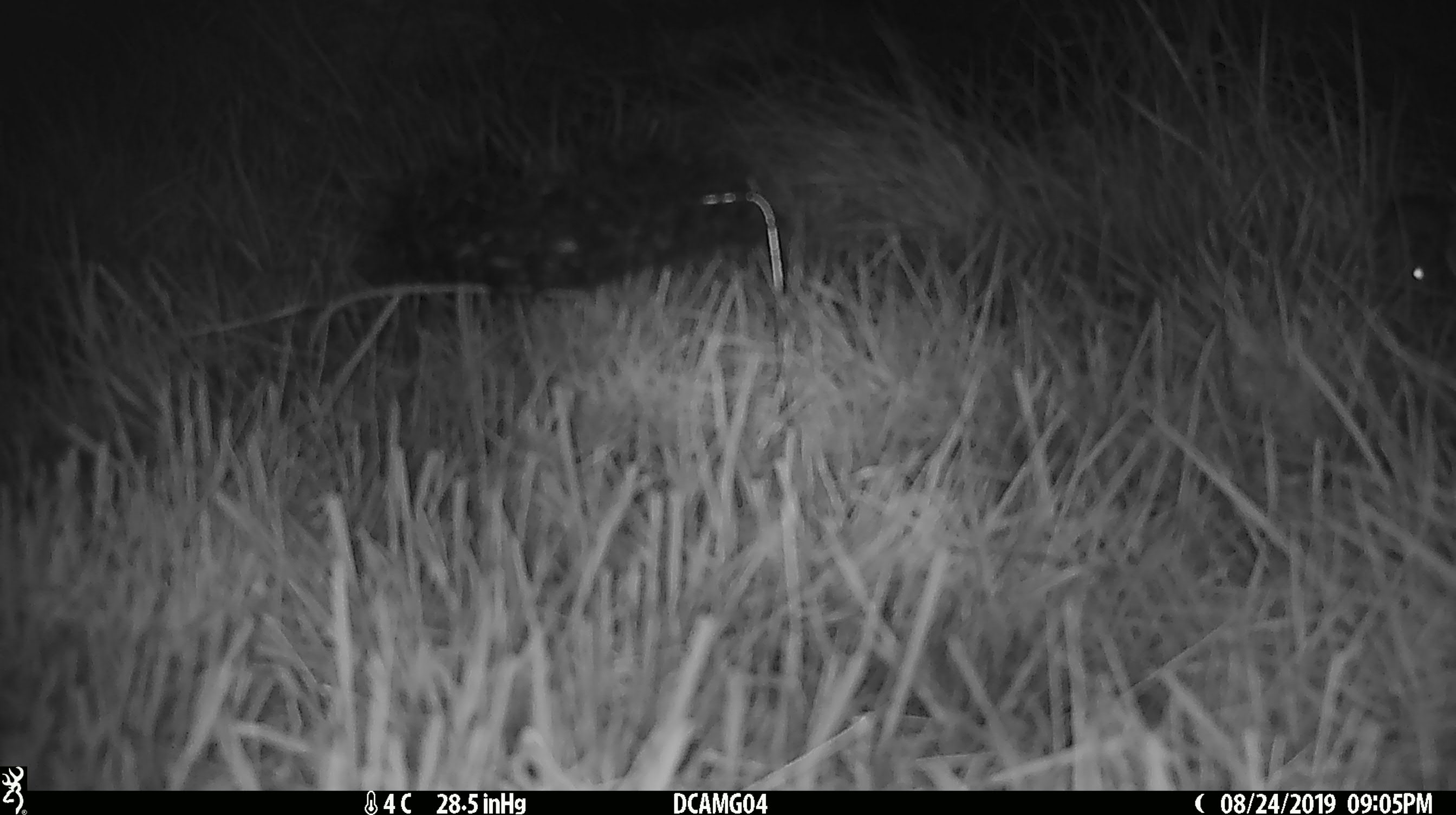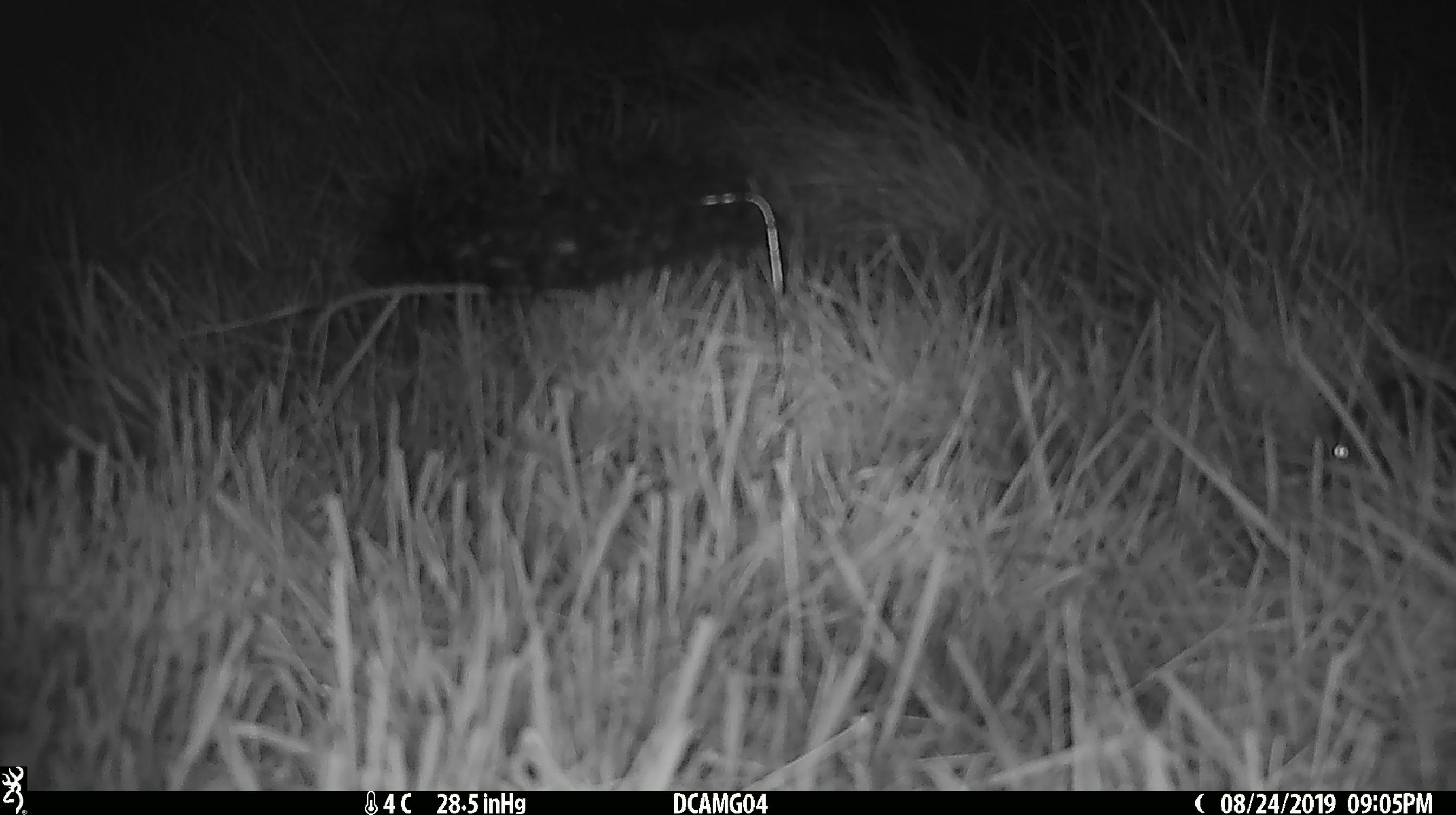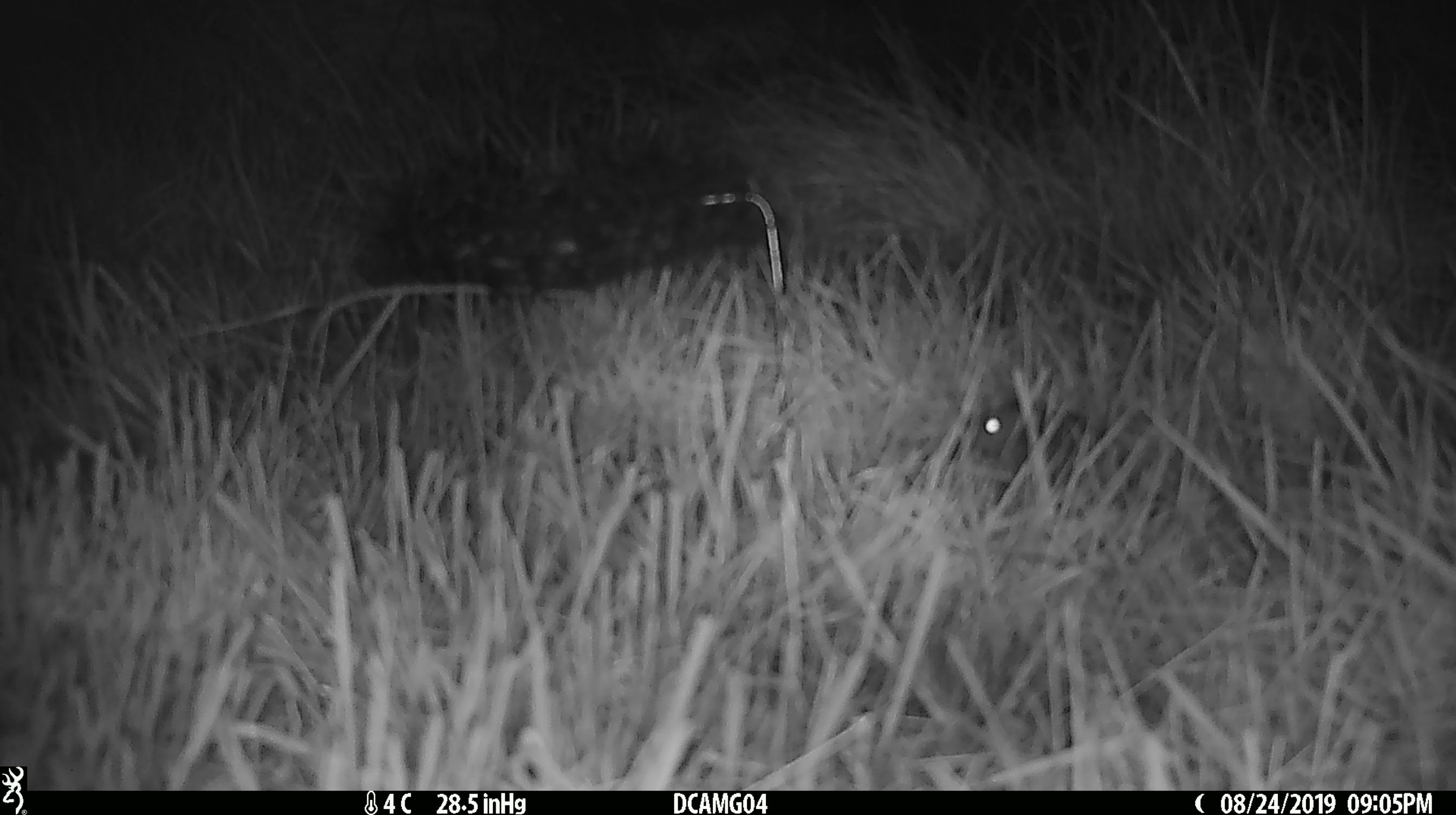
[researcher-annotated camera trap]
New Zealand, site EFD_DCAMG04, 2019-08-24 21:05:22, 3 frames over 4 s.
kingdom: Animalia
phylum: Chordata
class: Mammalia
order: Rodentia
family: Muridae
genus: Mus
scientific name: Mus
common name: mouse